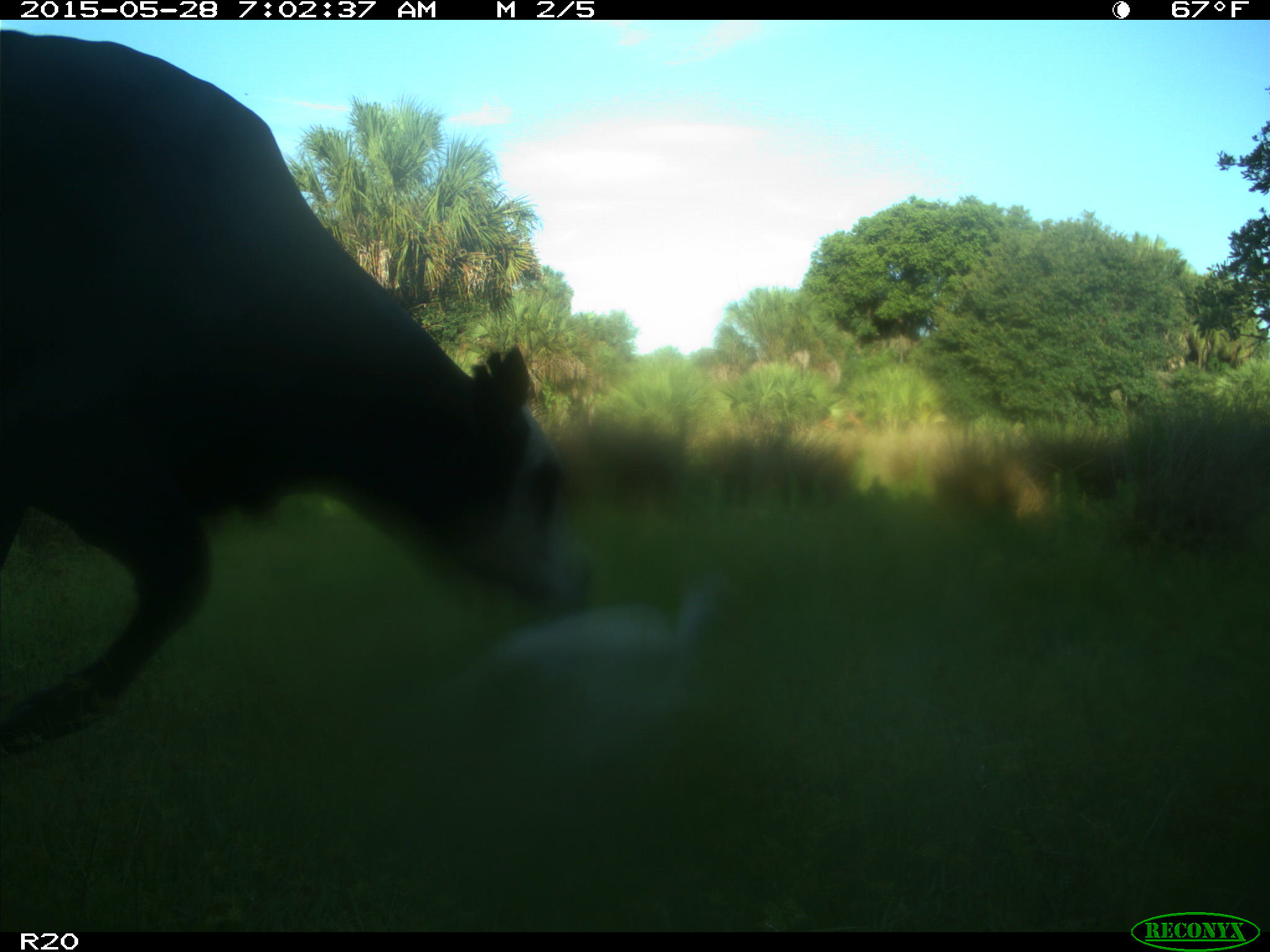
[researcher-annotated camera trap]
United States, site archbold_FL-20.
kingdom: Animalia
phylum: Chordata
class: Mammalia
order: Artiodactyla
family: Bovidae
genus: Bos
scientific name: Bos taurus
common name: domestic cow